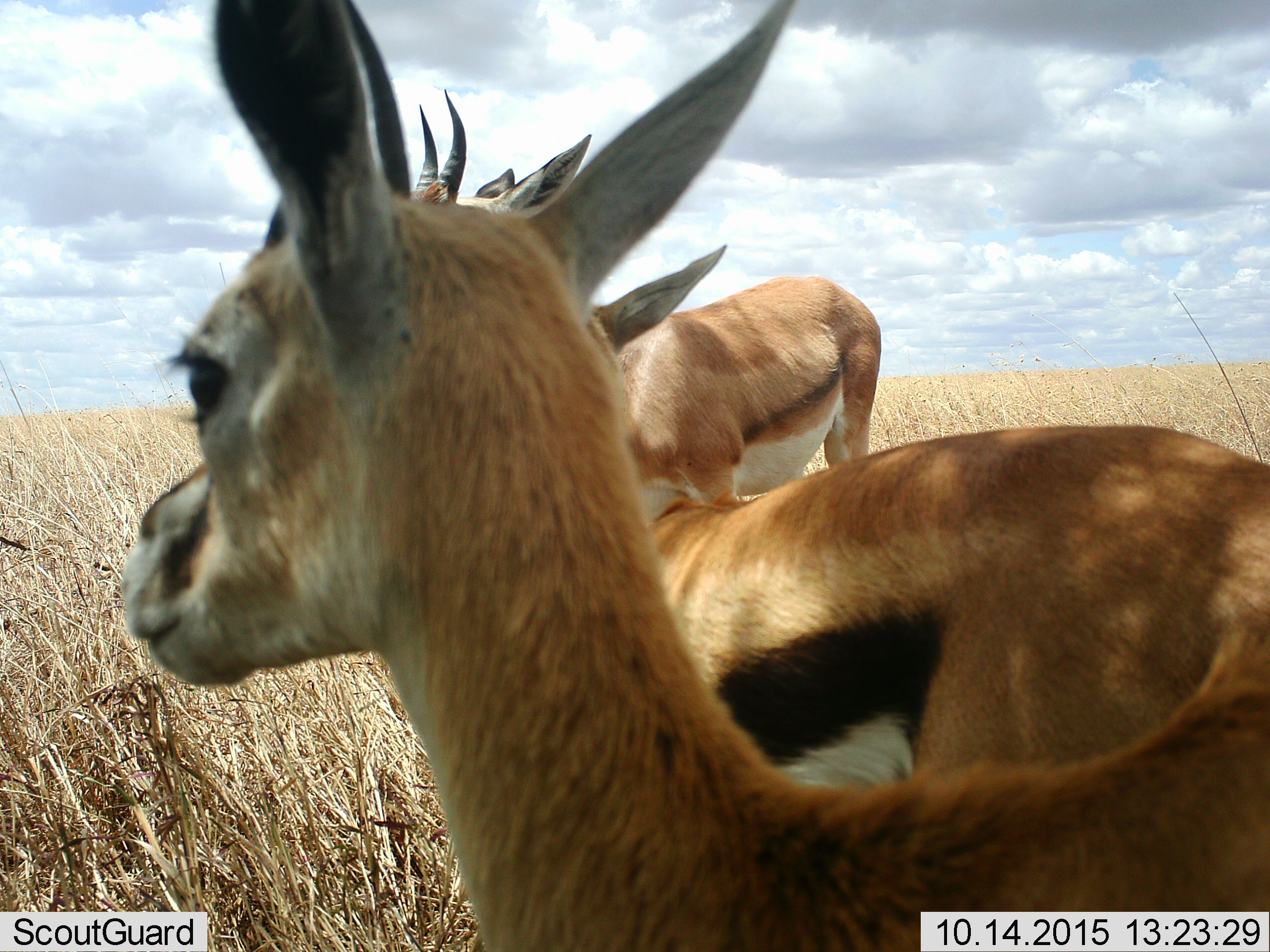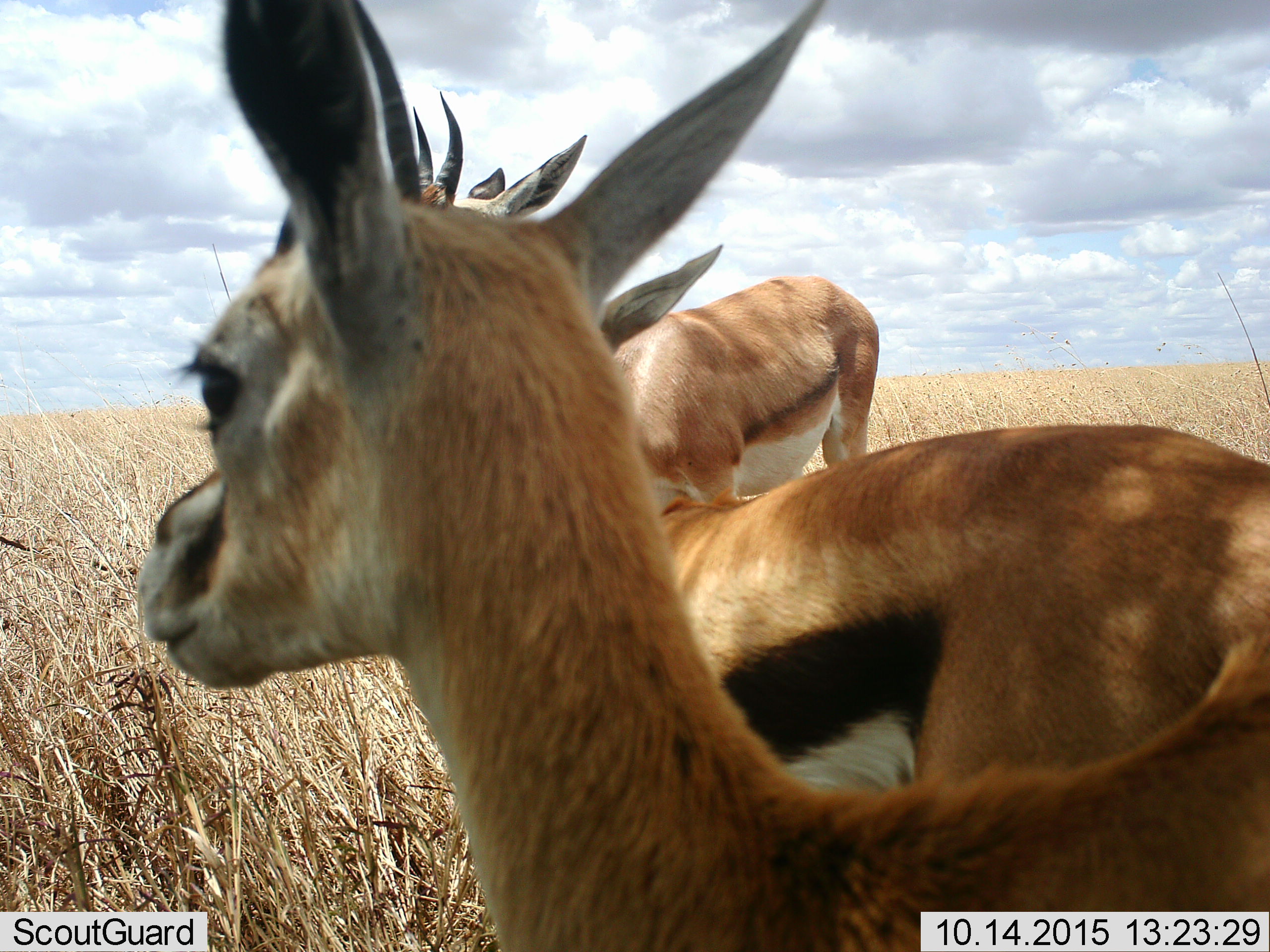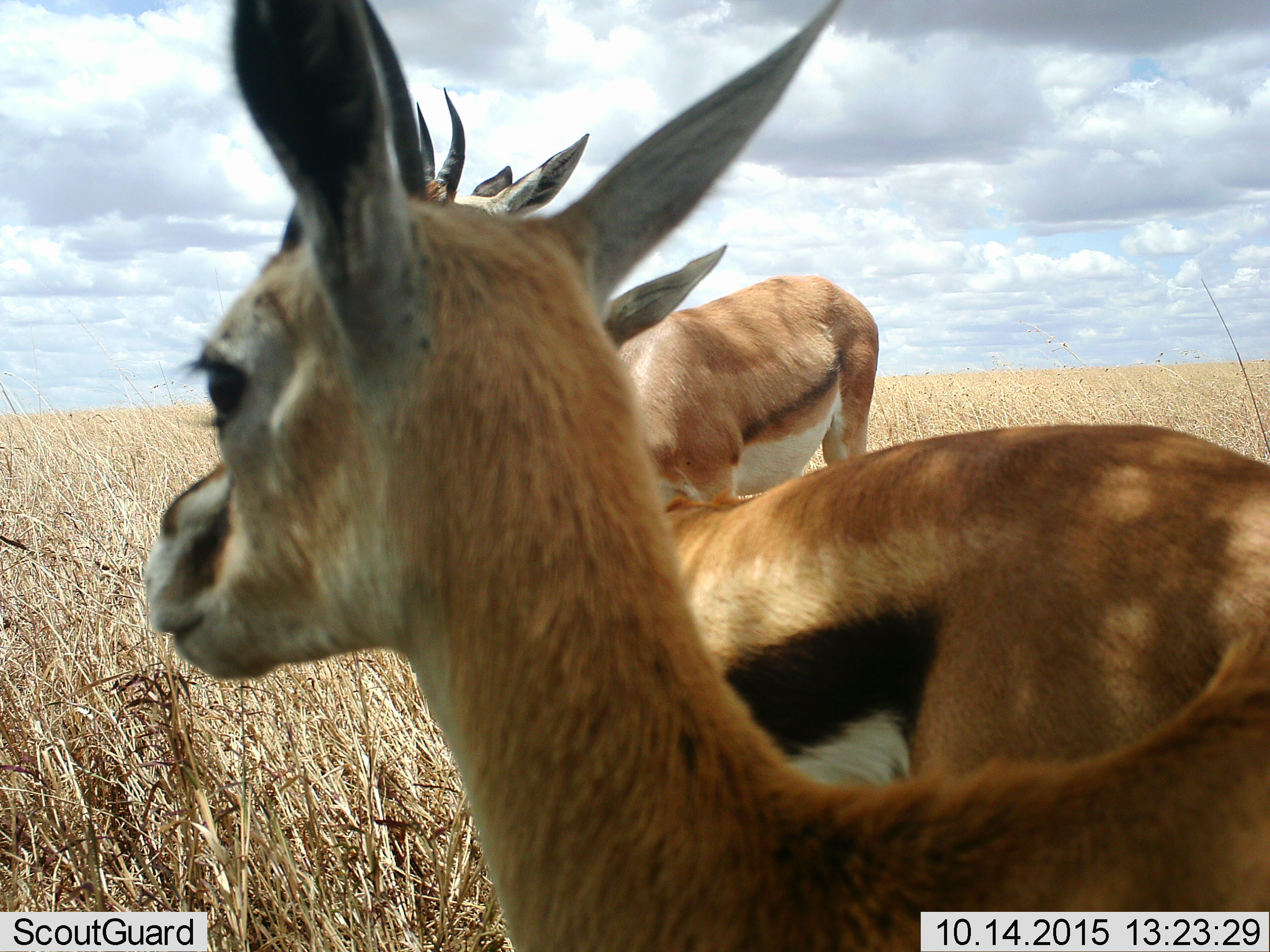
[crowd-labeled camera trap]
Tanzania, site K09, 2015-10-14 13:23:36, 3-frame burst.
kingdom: Animalia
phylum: Chordata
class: Mammalia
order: Artiodactyla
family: Bovidae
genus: Eudorcas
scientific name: Eudorcas thomsonii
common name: thomson's gazelle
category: gazellethomsons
Gazellethomsons (thomson's gazelle) (Eudorcas thomsonii), count 3. Behavior (volunteer vote fractions): standing 100%, resting 0%, moving 0%, interacting 10%. Young present (vote fraction): 0%. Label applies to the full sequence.